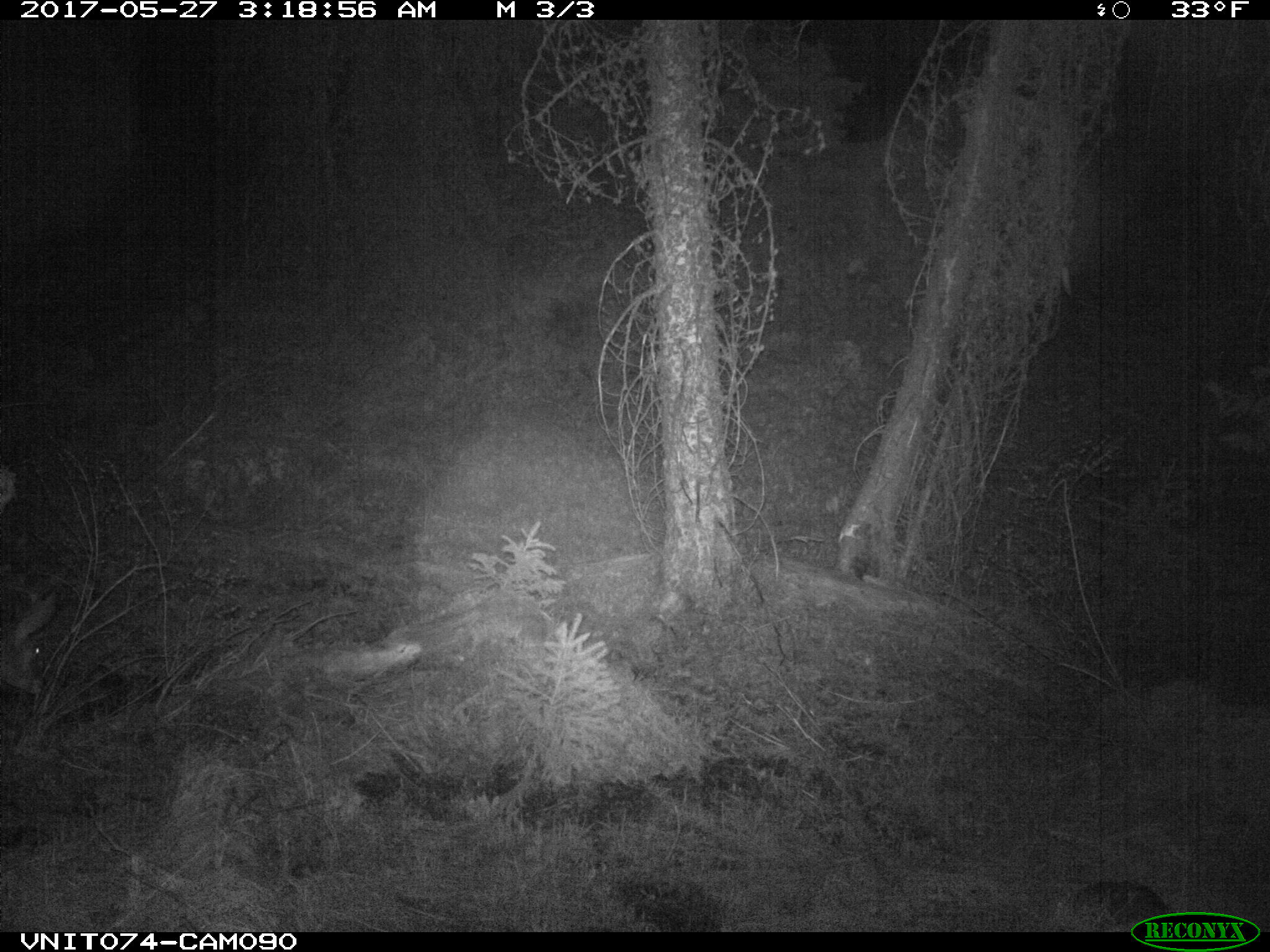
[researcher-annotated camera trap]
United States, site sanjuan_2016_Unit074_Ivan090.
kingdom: Animalia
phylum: Chordata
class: Mammalia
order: Artiodactyla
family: Cervidae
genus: Odocoileus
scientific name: Odocoileus hemionus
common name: mule deer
Odocoileus hemionus (mule deer).